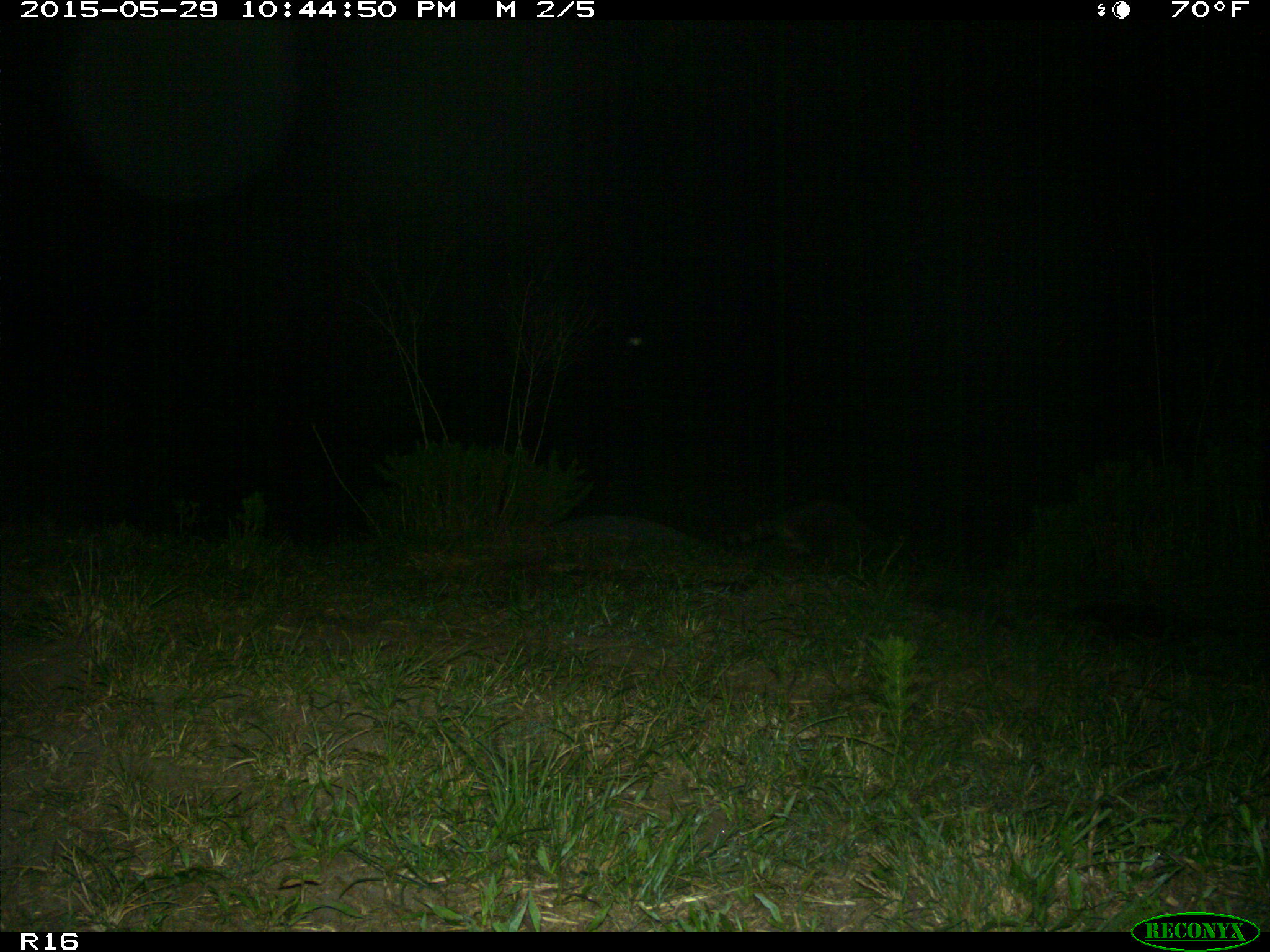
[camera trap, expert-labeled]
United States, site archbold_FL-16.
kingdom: Animalia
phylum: Chordata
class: Mammalia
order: Carnivora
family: Procyonidae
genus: Procyon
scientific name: Procyon lotor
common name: common raccoon